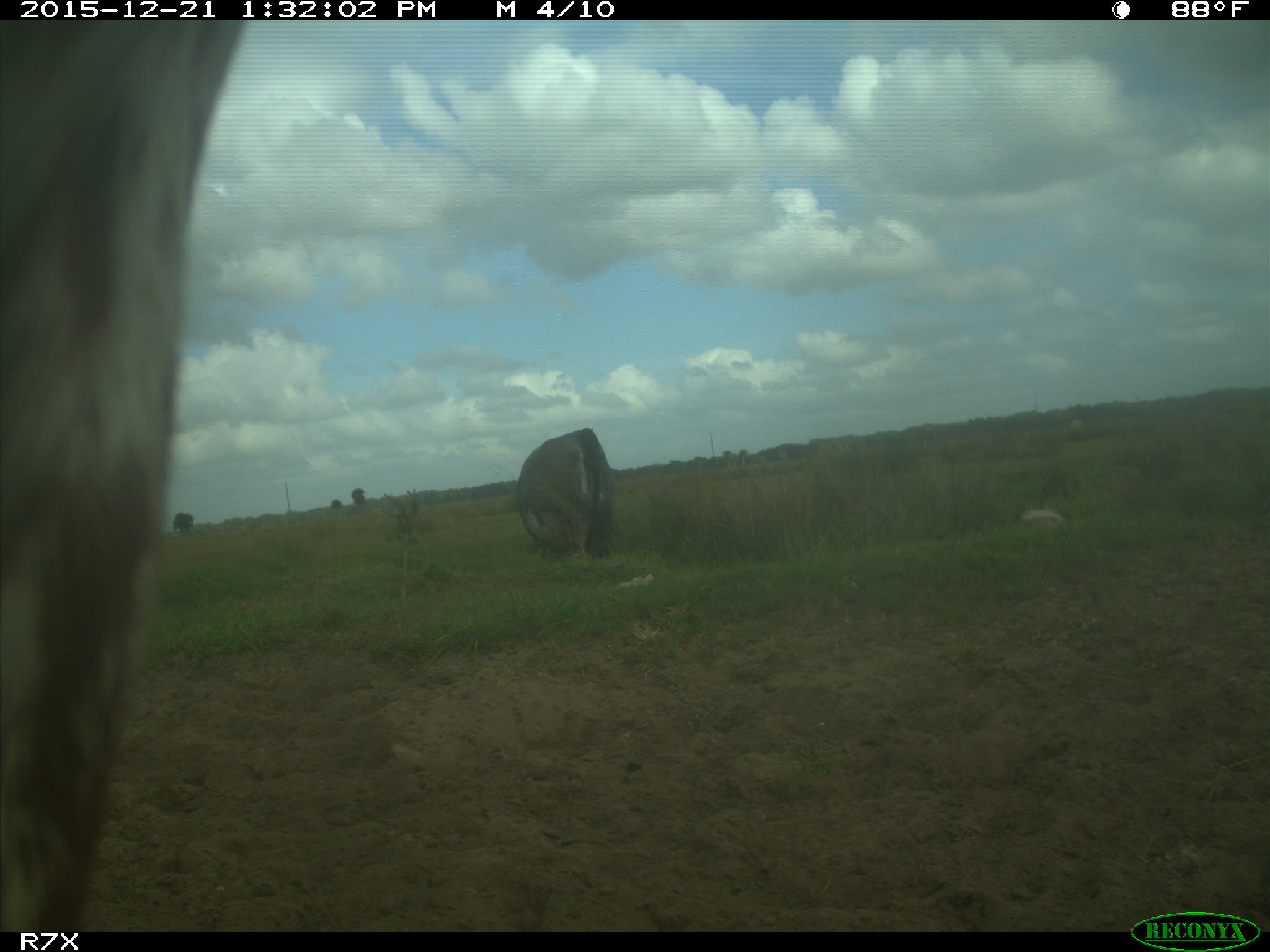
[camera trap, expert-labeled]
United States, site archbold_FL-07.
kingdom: Animalia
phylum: Chordata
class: Mammalia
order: Artiodactyla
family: Bovidae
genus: Bos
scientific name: Bos taurus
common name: domestic cow